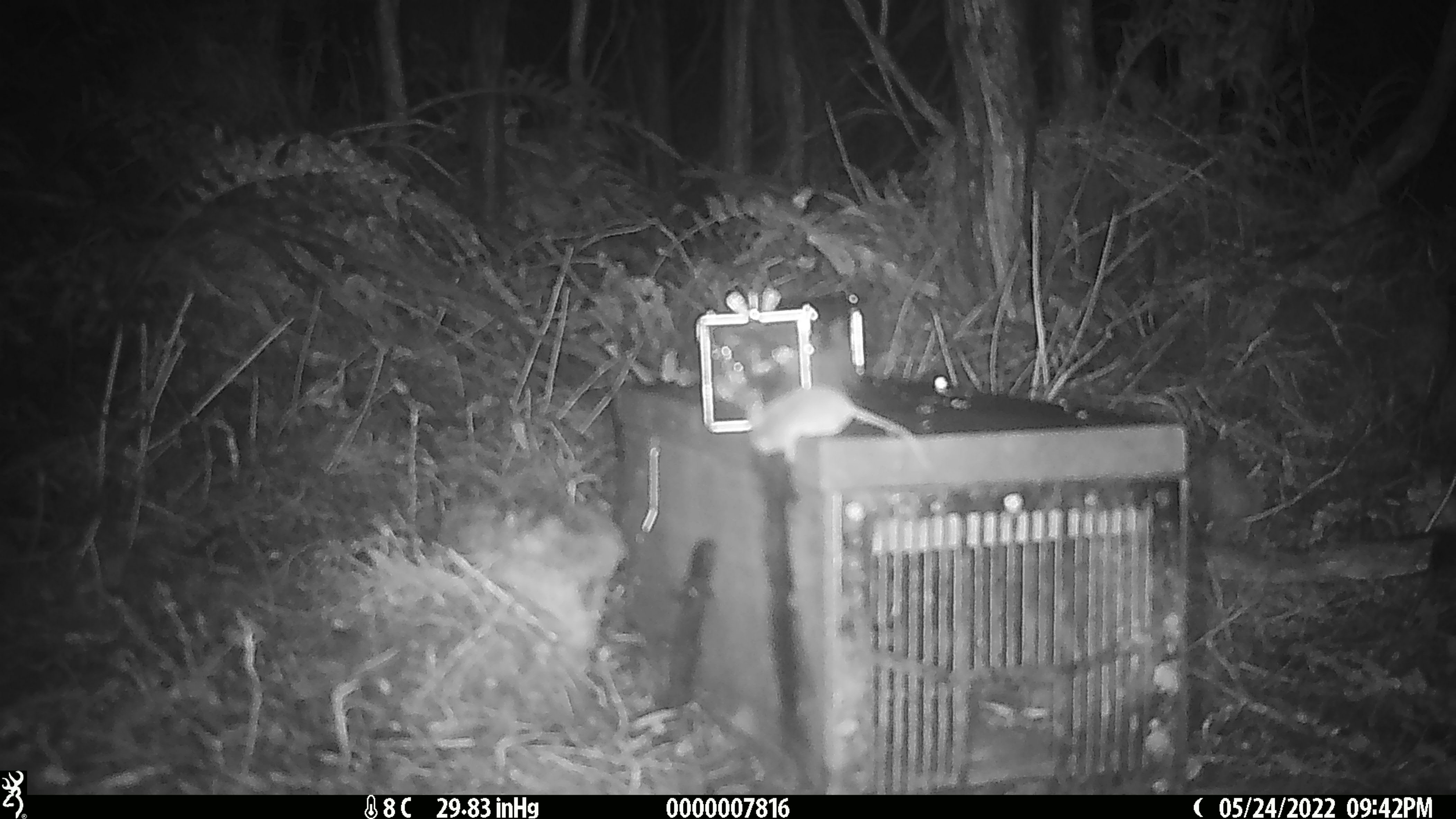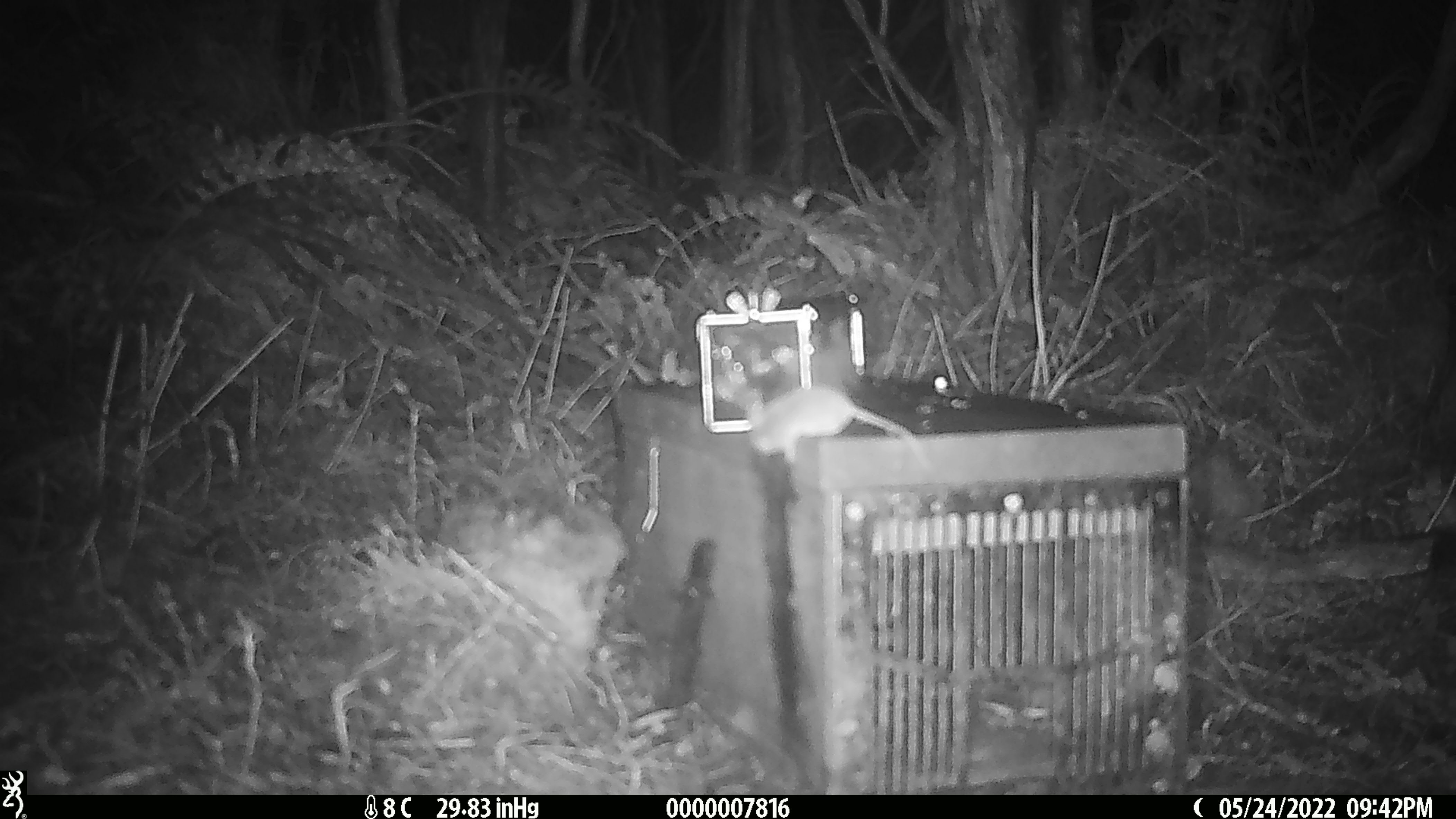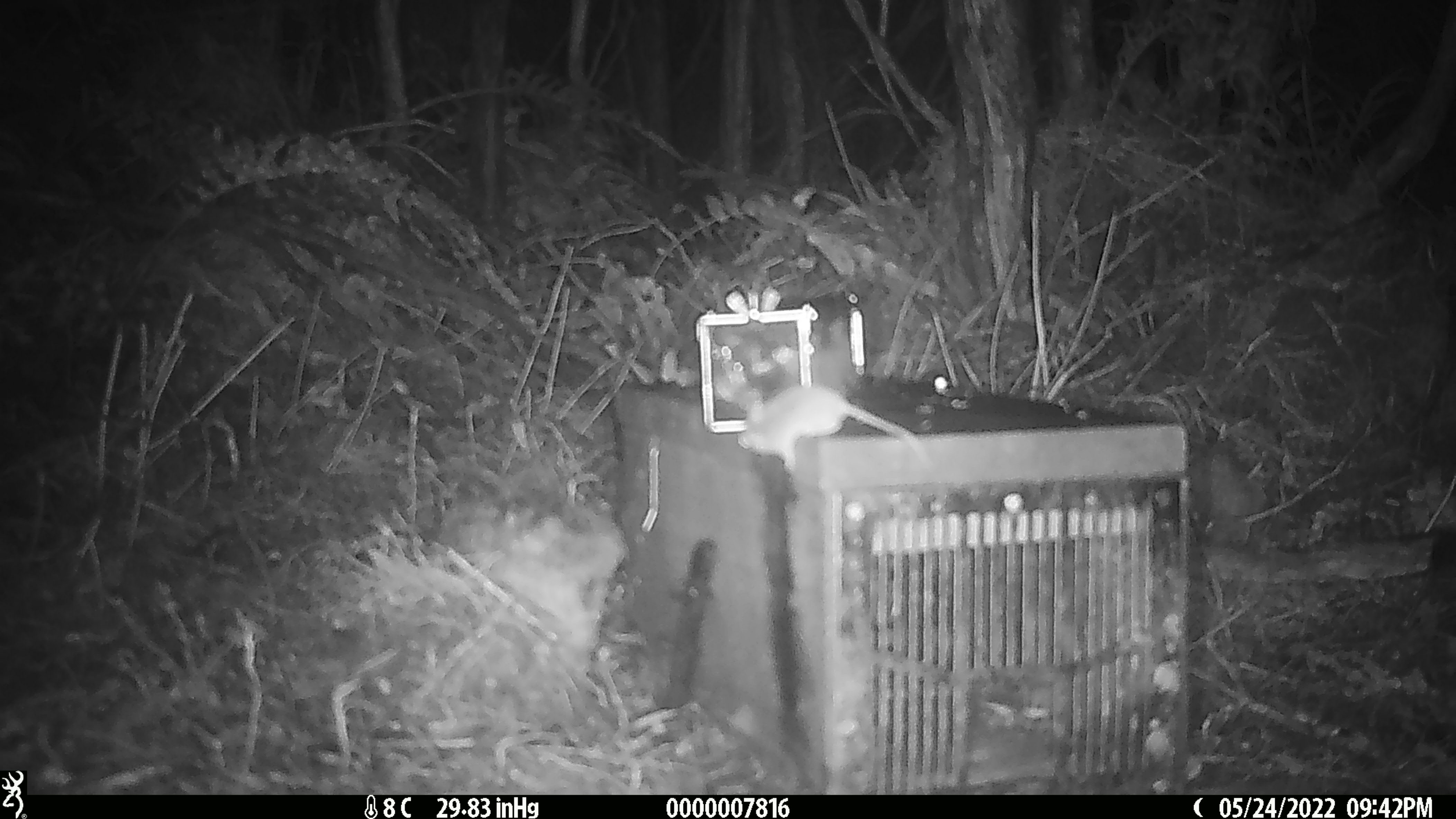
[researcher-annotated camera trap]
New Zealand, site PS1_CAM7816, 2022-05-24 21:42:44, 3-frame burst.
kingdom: Animalia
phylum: Chordata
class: Mammalia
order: Rodentia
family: Muridae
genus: Mus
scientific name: Mus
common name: mouse